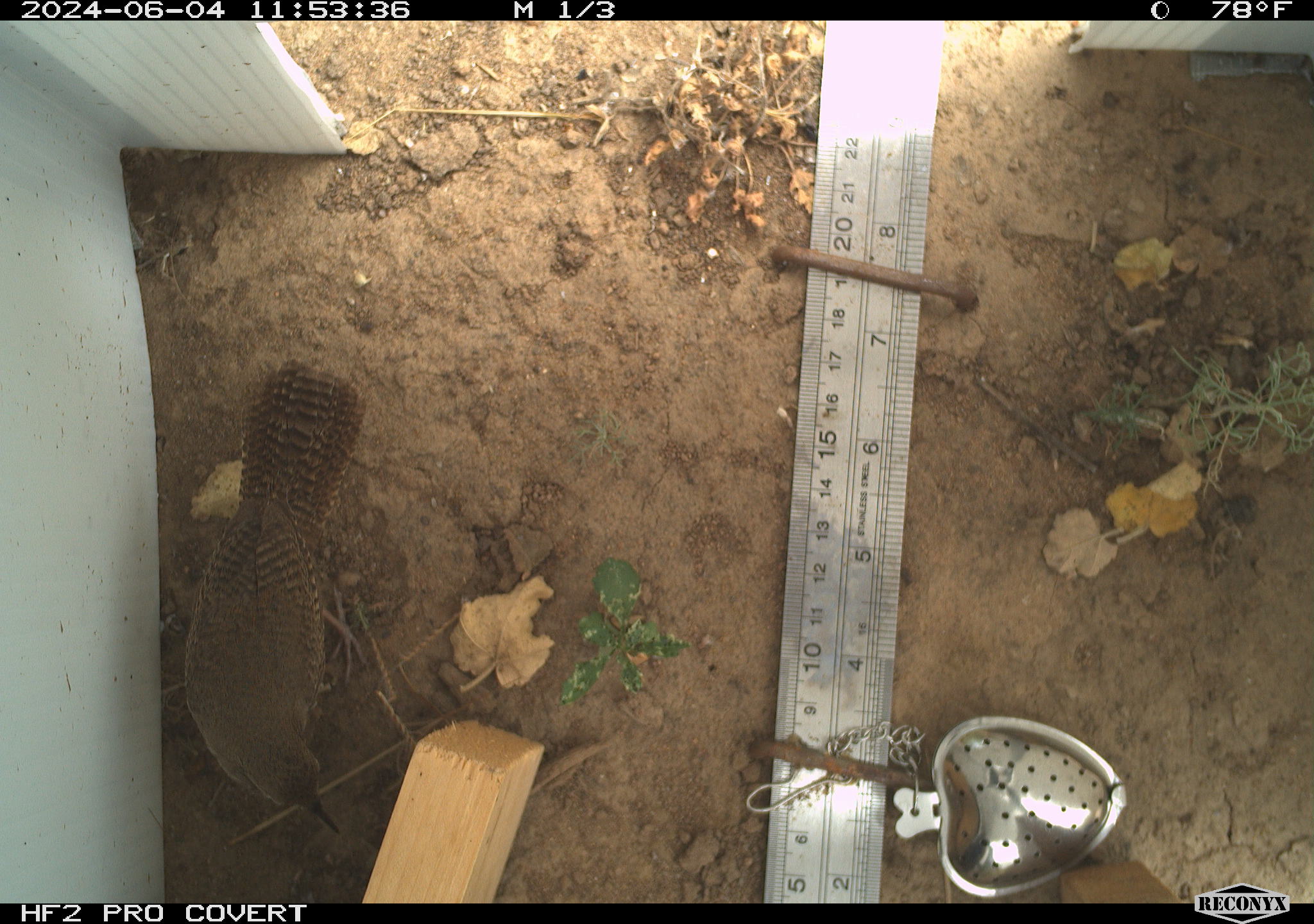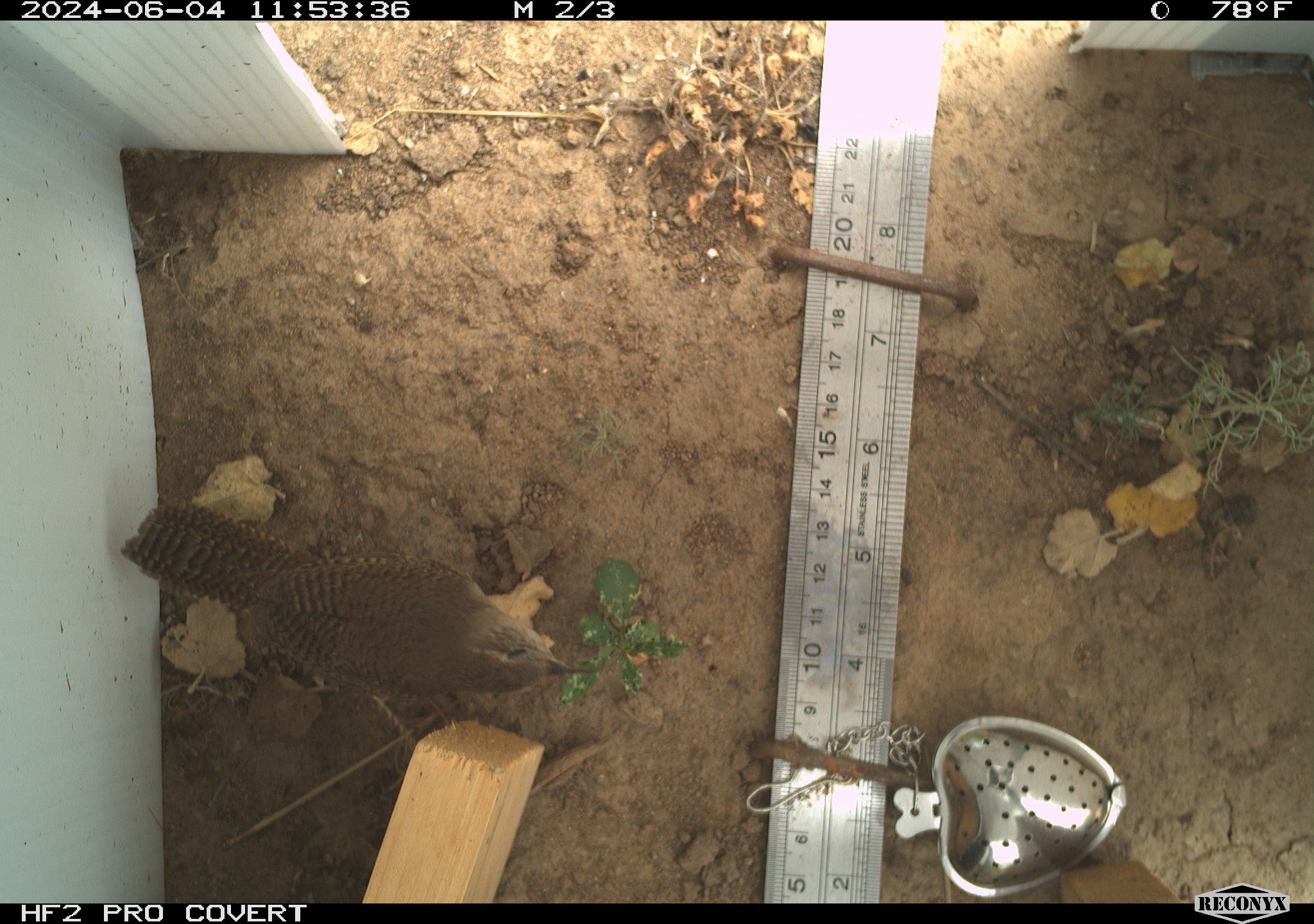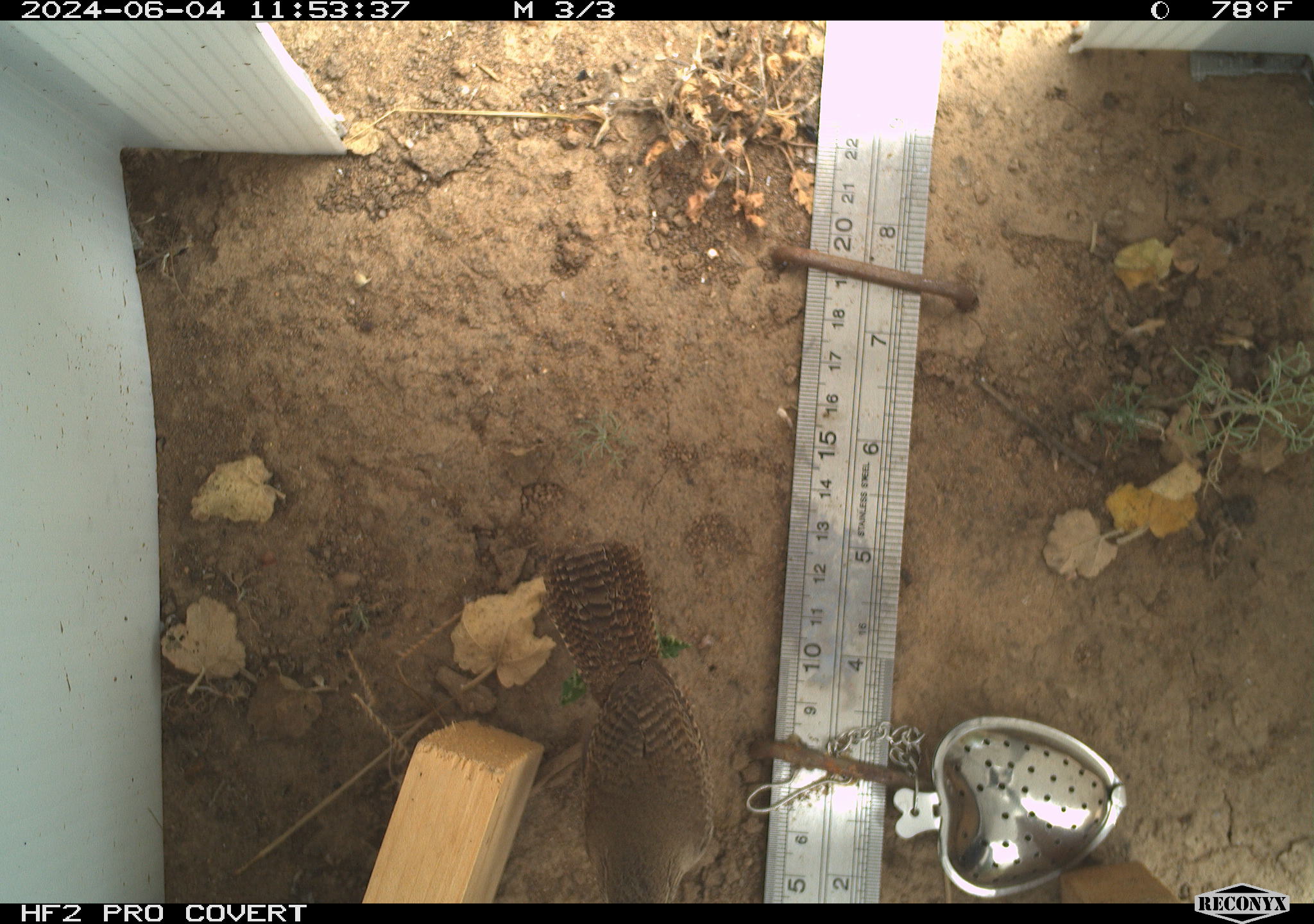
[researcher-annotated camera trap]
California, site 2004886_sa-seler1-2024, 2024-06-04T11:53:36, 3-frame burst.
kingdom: Animalia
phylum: Chordata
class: Aves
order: Passeriformes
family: Troglodytidae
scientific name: Troglodytidae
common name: wren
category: troglodytidae family